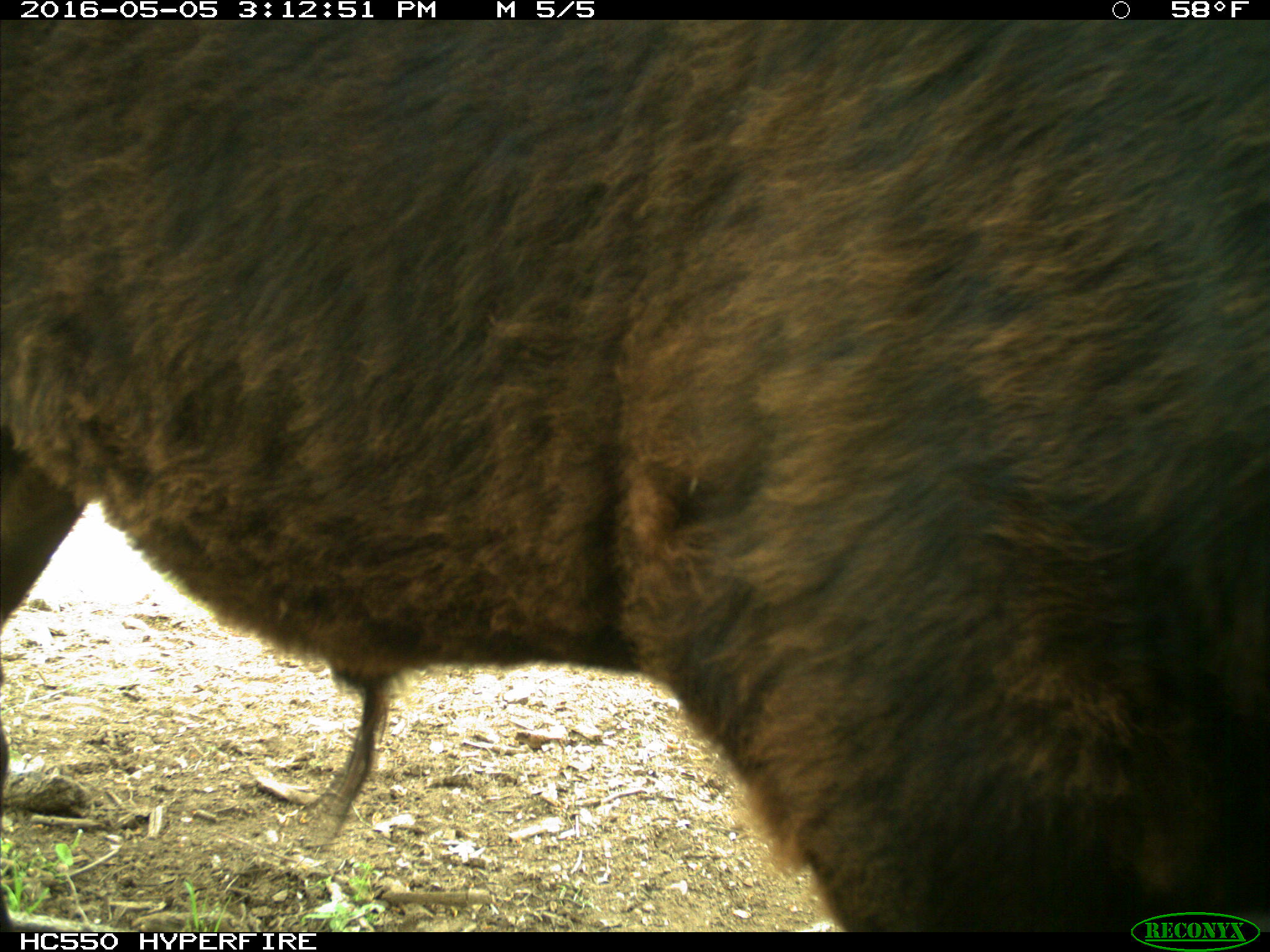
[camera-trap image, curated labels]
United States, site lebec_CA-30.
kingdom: Animalia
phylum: Chordata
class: Mammalia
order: Artiodactyla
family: Bovidae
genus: Bos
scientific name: Bos taurus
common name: domestic cow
Bos taurus (domestic cow).